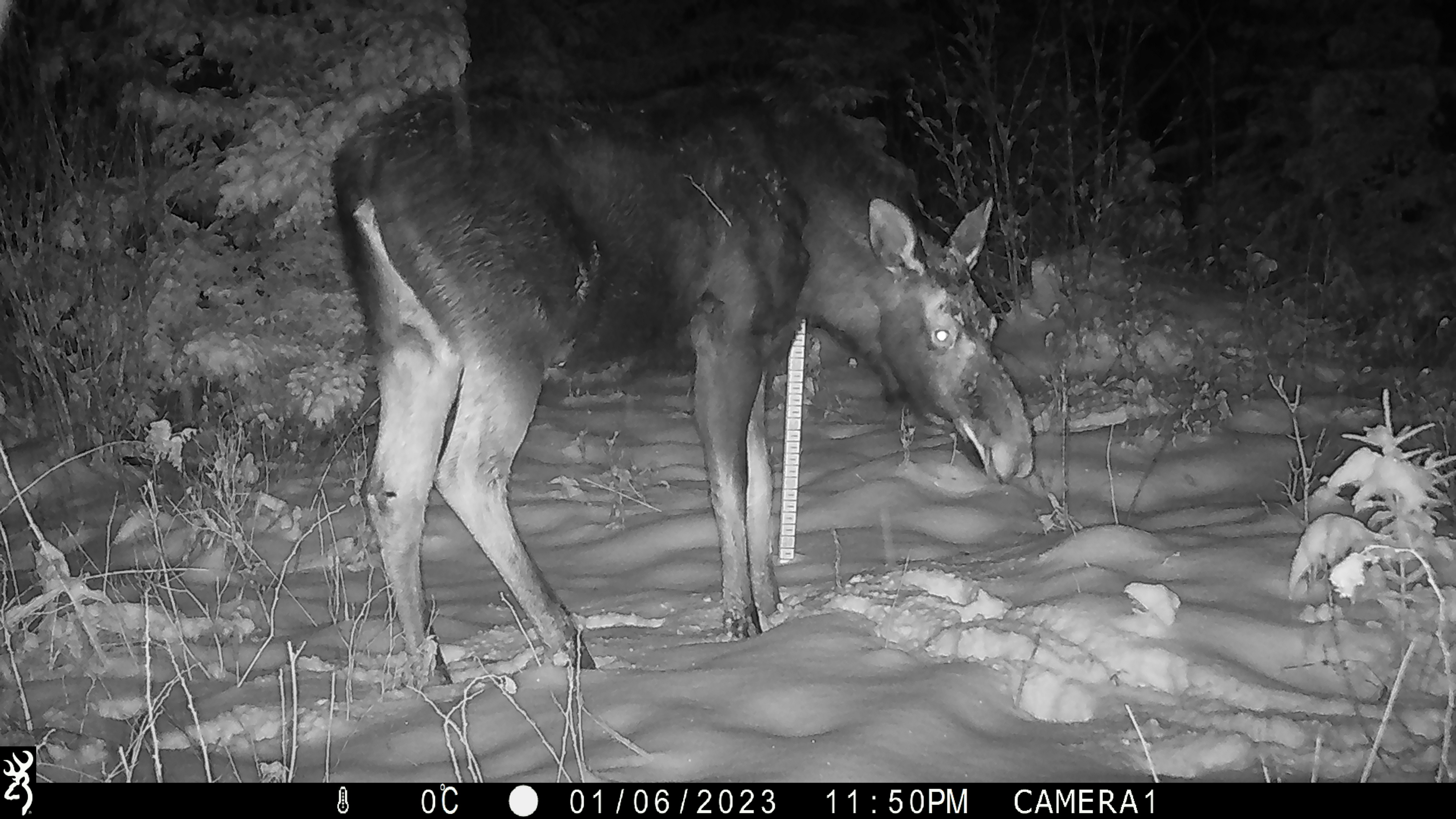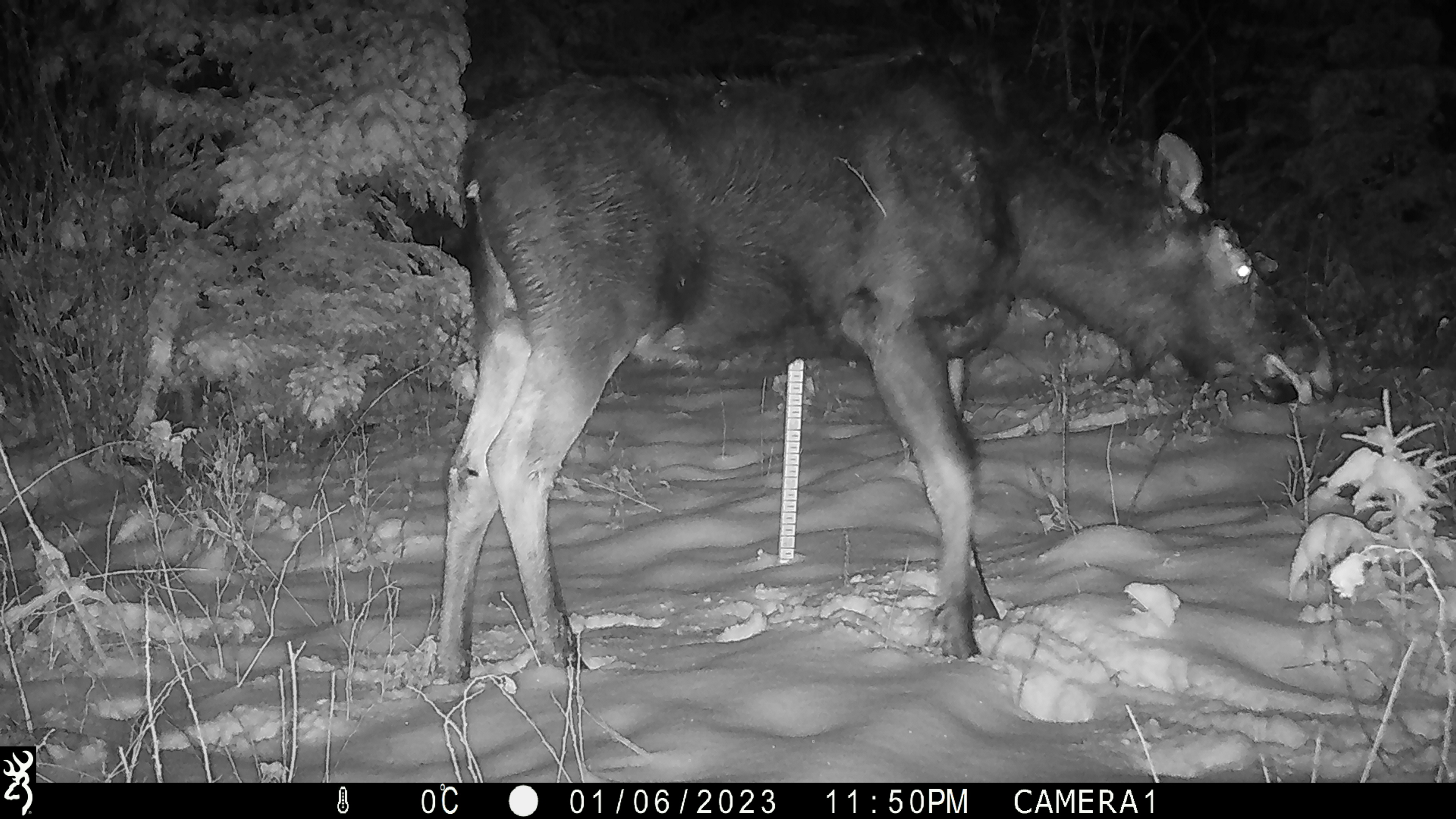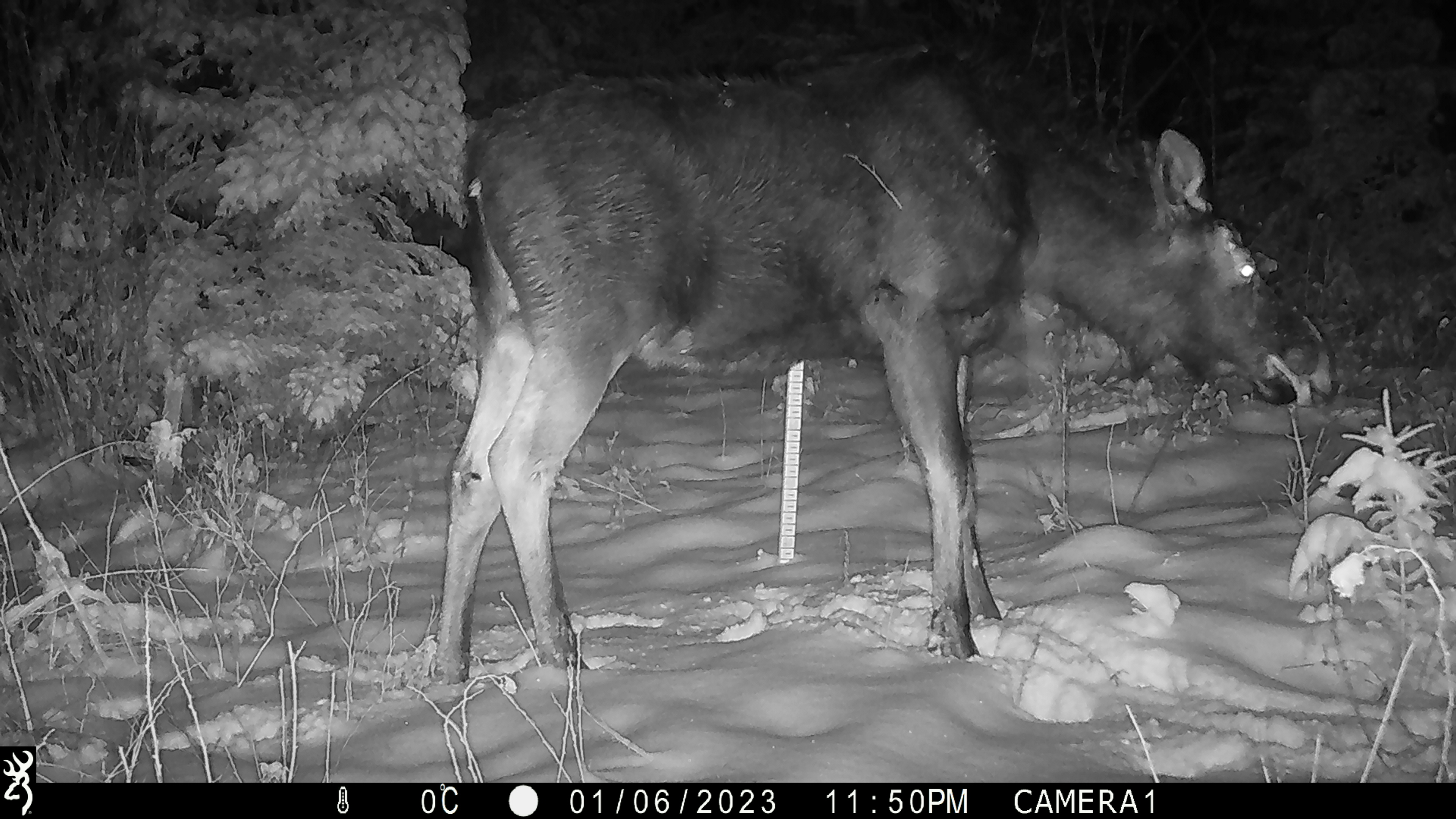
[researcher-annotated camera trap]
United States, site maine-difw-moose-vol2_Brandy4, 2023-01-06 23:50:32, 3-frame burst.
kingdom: Animalia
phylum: Chordata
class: Mammalia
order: Artiodactyla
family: Cervidae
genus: Alces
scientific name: Alces alces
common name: moose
Moose (Alces alces).